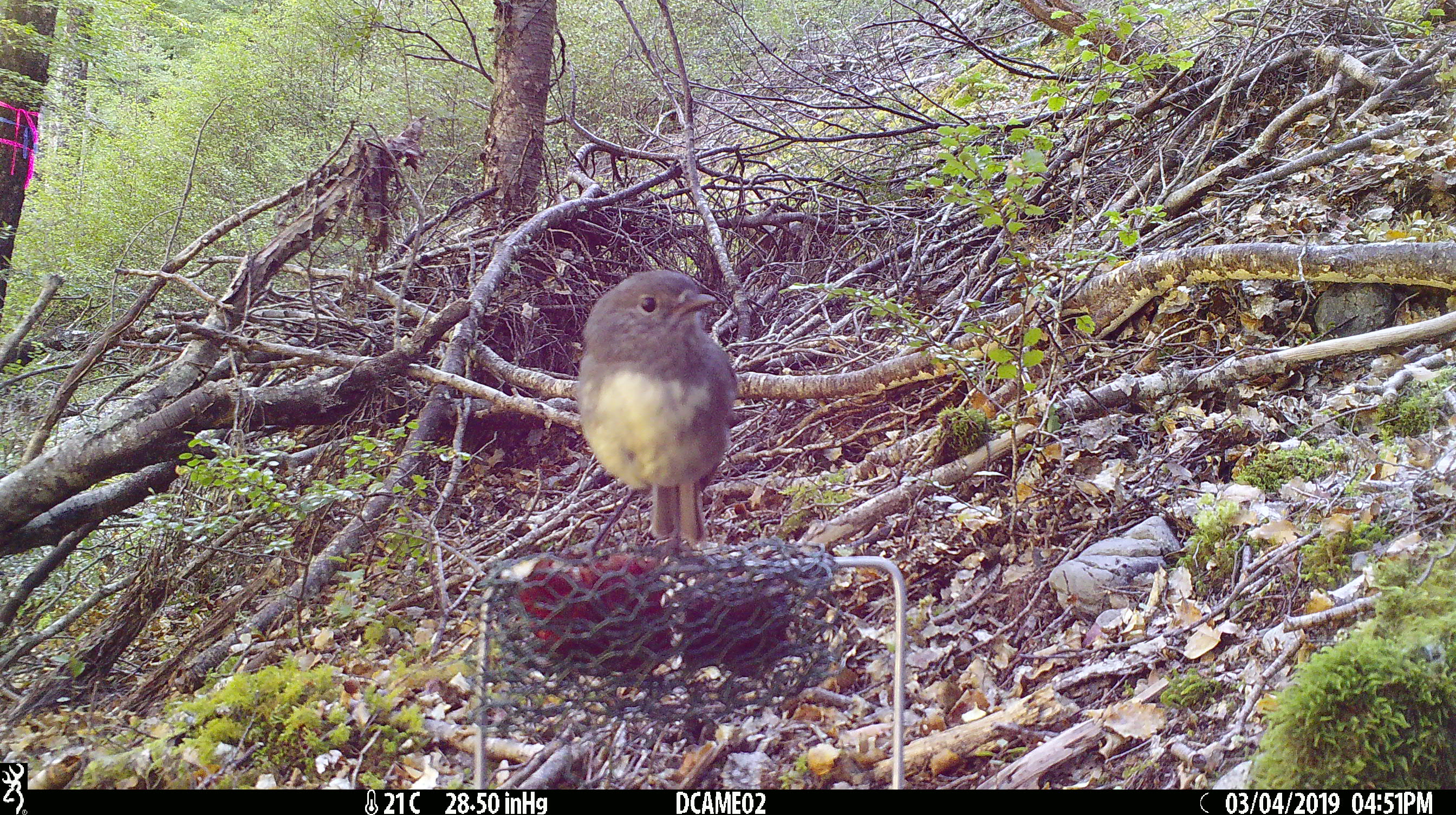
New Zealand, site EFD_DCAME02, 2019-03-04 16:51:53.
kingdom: Animalia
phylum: Chordata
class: Aves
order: Passeriformes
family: Petroicidae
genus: Petroica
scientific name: Petroica australis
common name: new zealand robin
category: robin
Robin (new zealand robin) (Petroica australis).